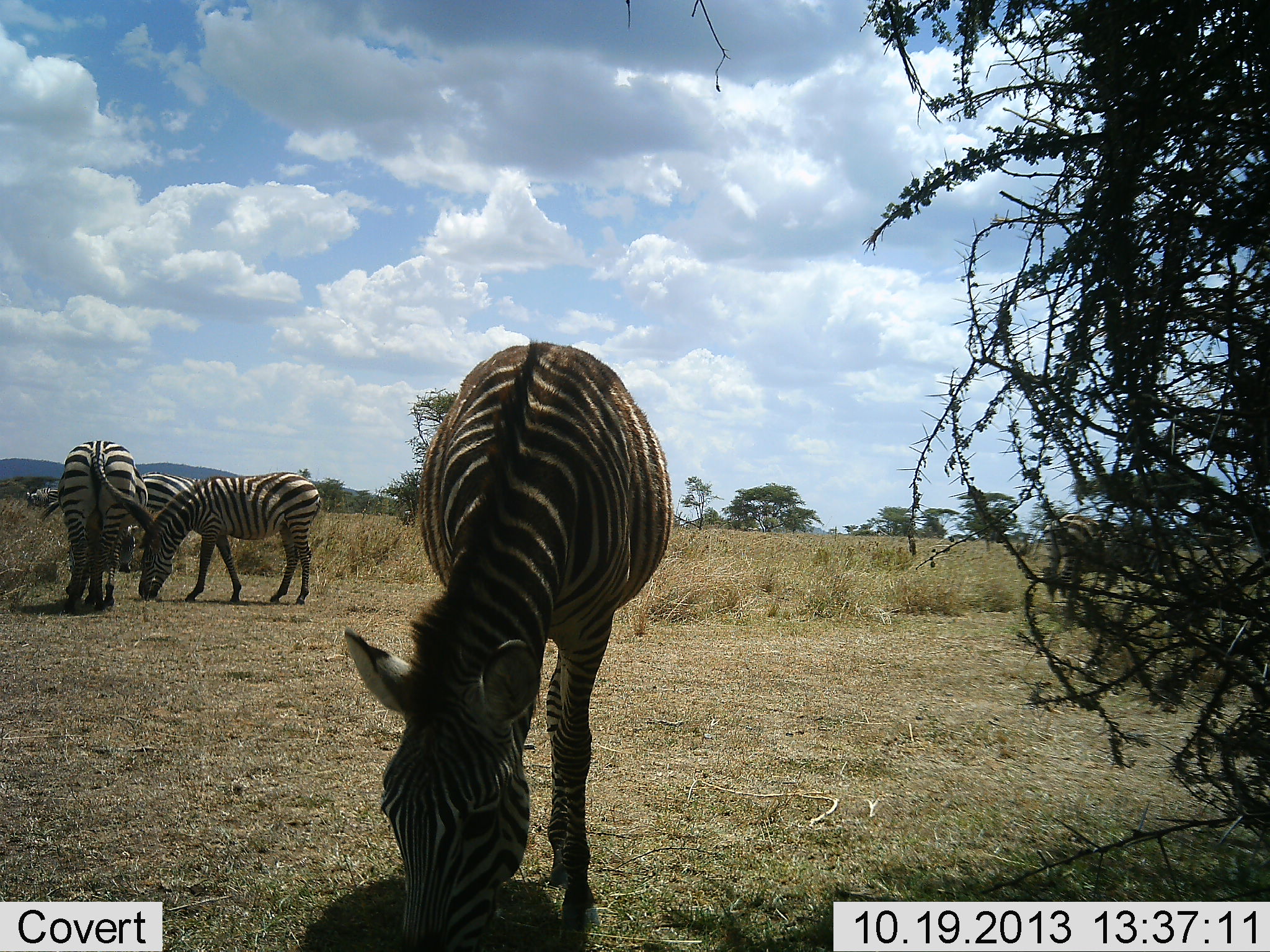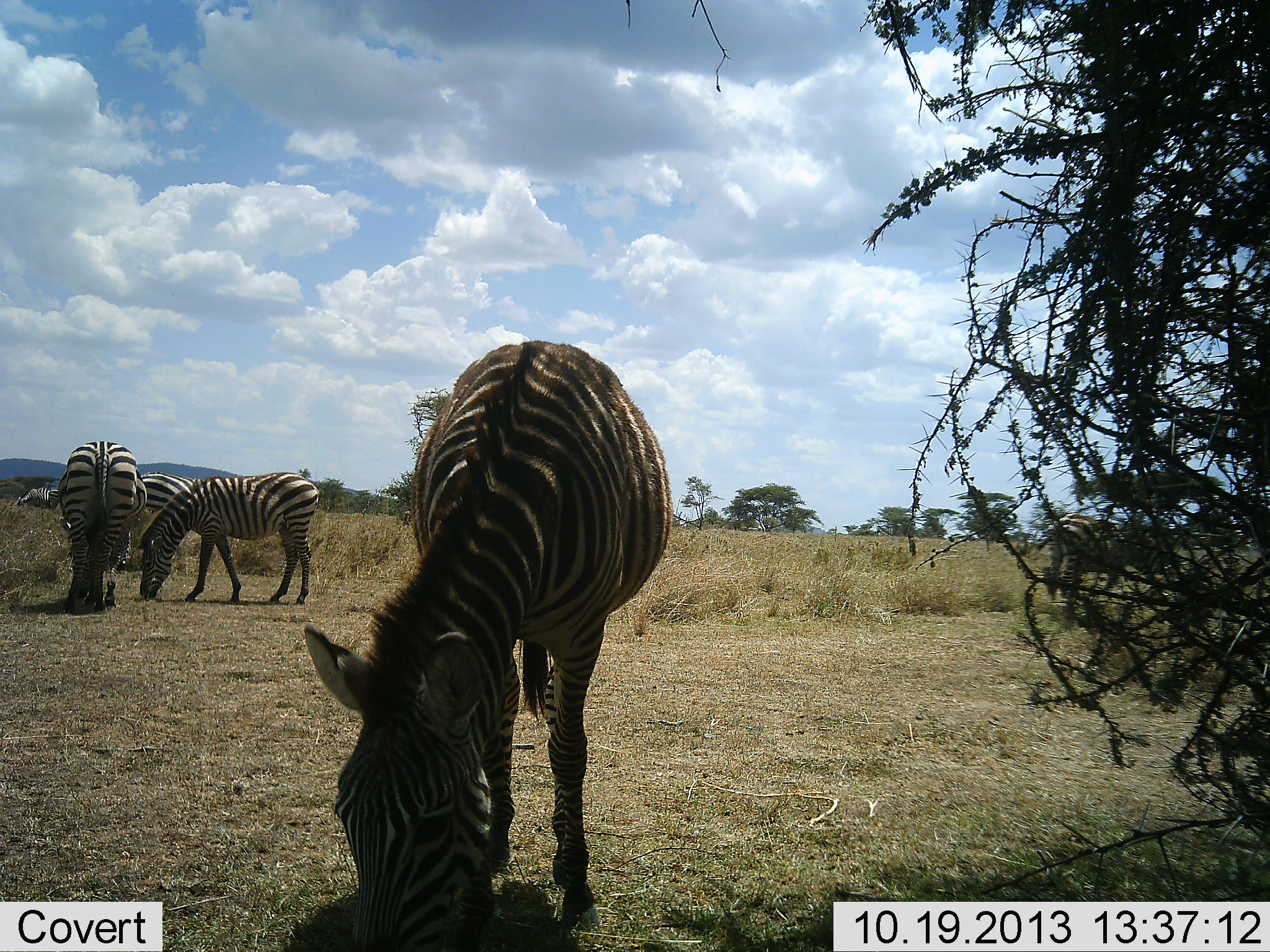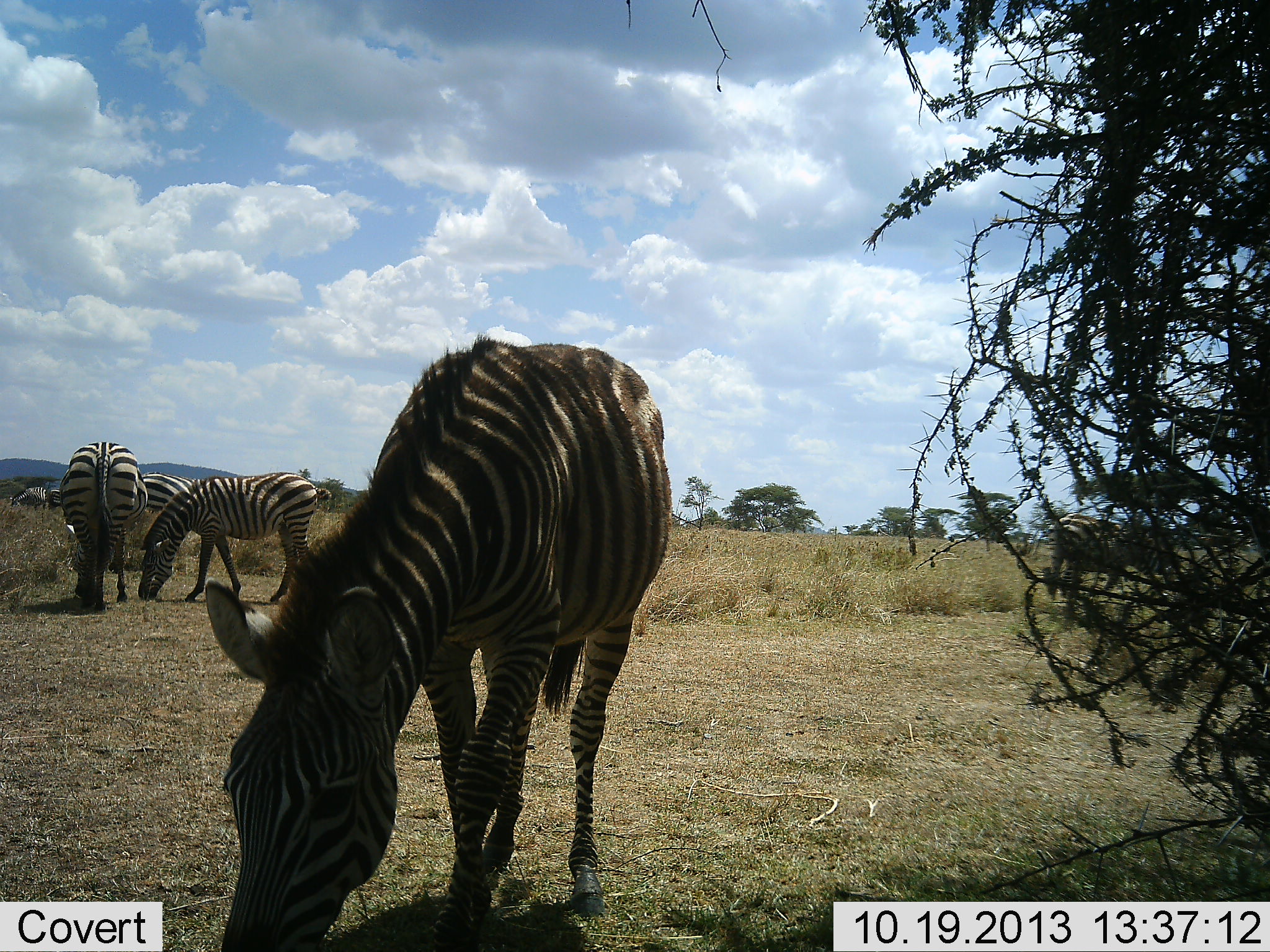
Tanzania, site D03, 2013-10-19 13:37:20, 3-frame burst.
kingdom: Animalia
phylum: Chordata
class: Mammalia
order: Perissodactyla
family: Equidae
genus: Equus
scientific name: Equus quagga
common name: plains zebra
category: zebra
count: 6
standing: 30%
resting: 0%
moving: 0%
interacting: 10%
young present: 10%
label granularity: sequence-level